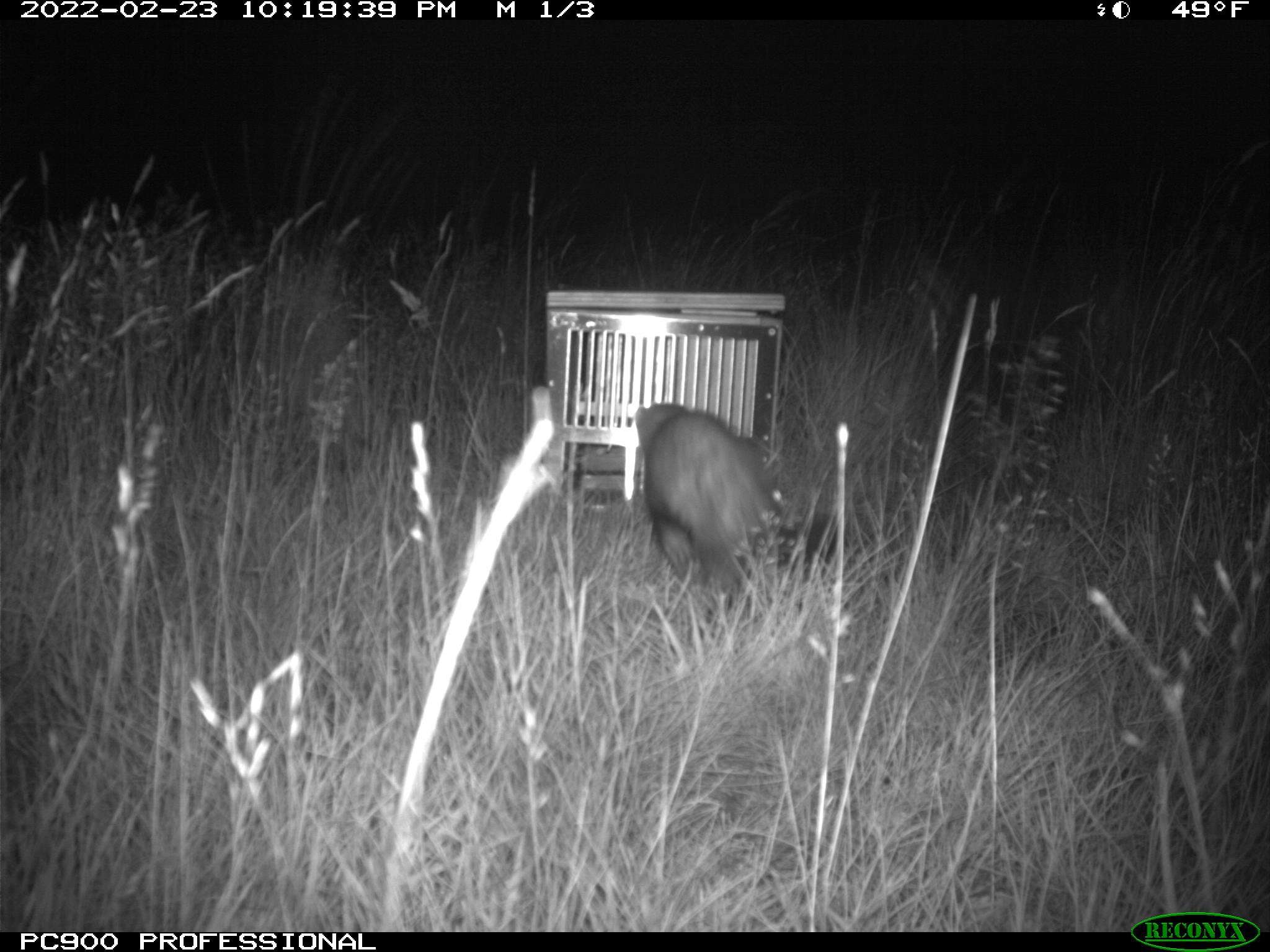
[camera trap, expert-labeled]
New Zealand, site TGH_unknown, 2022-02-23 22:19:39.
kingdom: Animalia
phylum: Chordata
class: Mammalia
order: Carnivora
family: Mustelidae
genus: Mustela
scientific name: Mustela furo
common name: ferret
Ferret (Mustela furo).